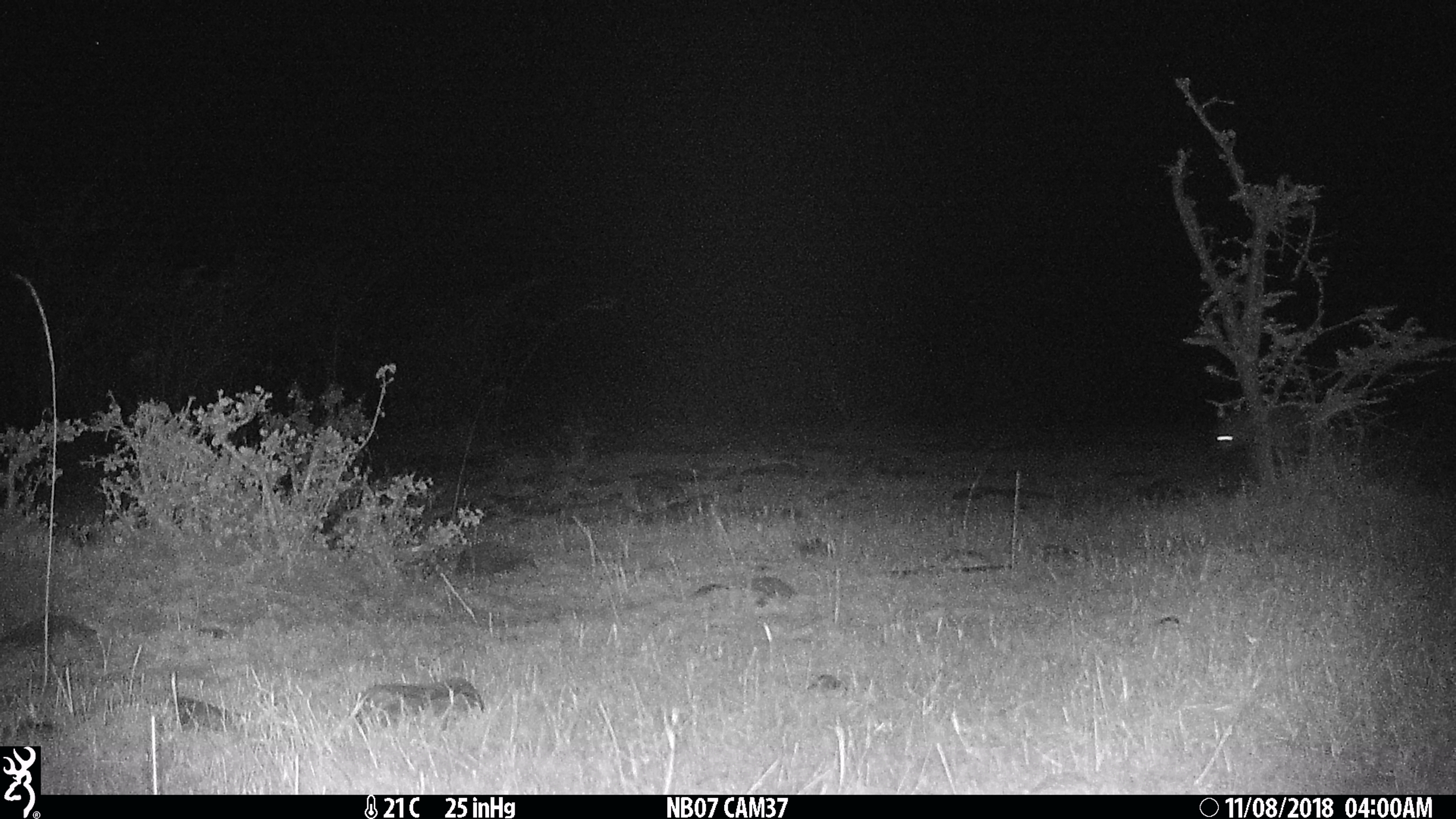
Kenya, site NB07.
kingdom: Animalia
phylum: Chordata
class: Mammalia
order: Carnivora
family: Hyaenidae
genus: Crocuta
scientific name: Crocuta crocuta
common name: spotted hyena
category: hyena spotted